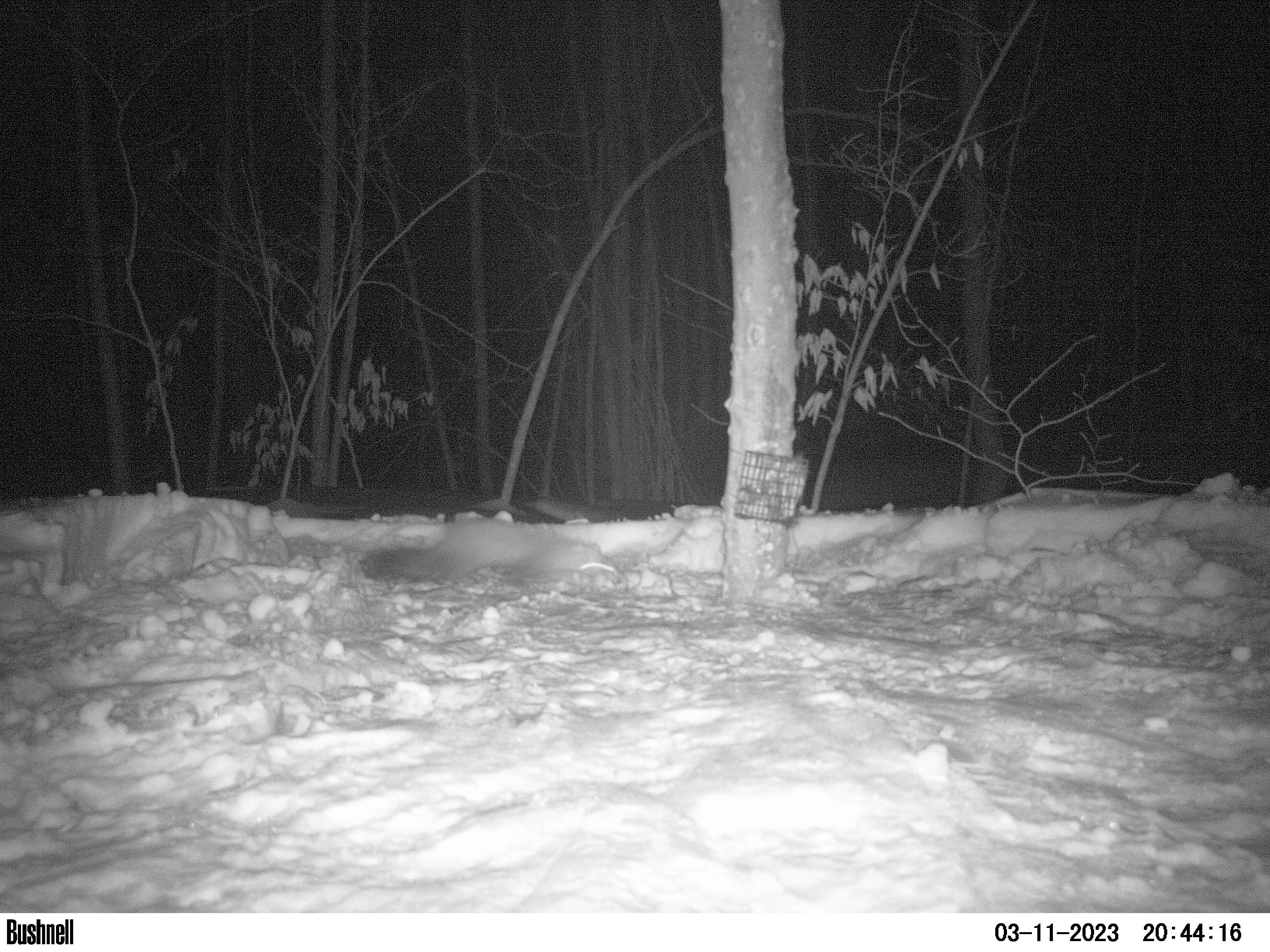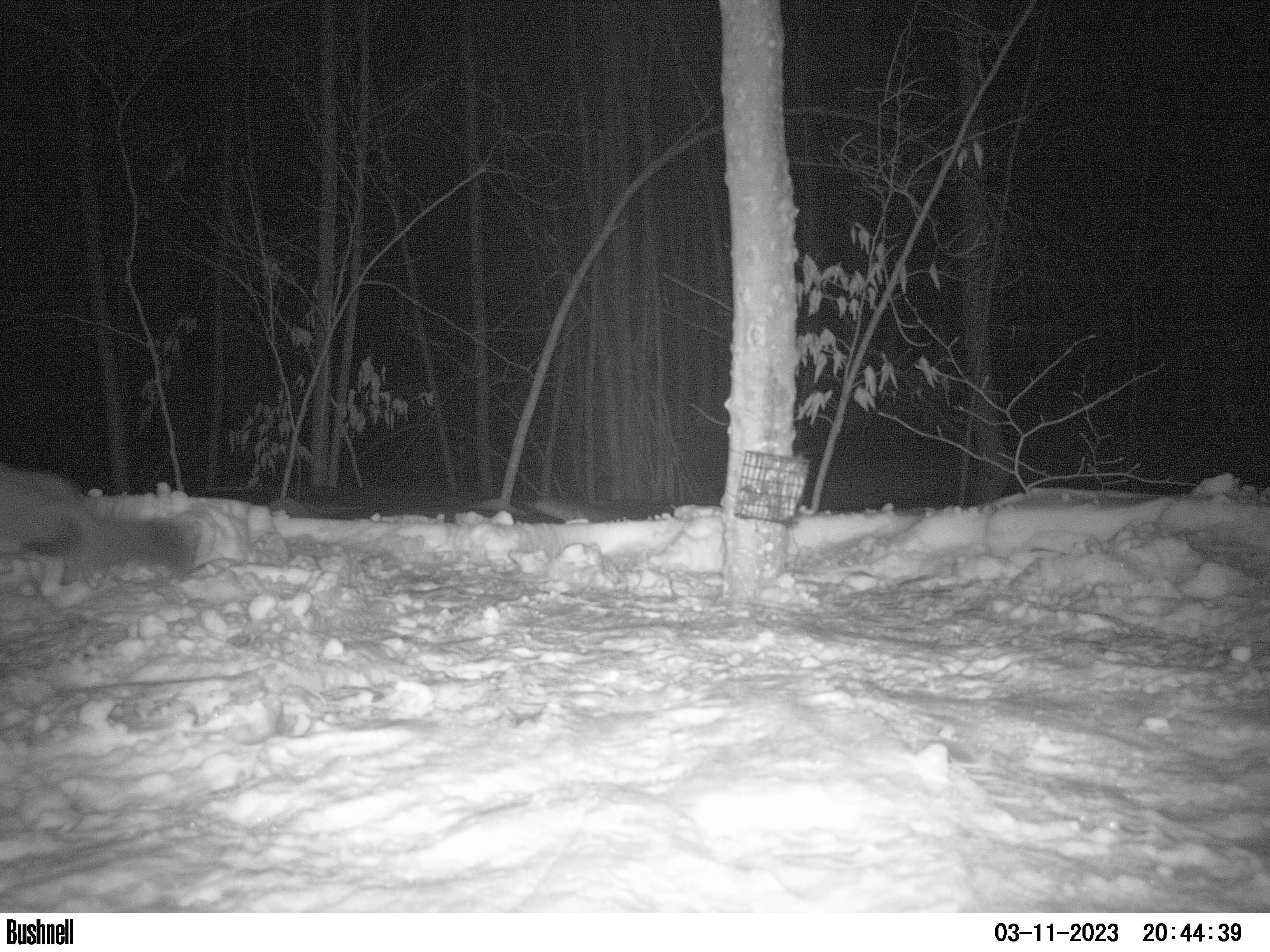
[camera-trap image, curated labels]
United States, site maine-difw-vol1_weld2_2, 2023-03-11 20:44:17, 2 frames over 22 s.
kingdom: Animalia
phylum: Chordata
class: Mammalia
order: Carnivora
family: Mustelidae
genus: Martes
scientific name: Martes americana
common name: american marten